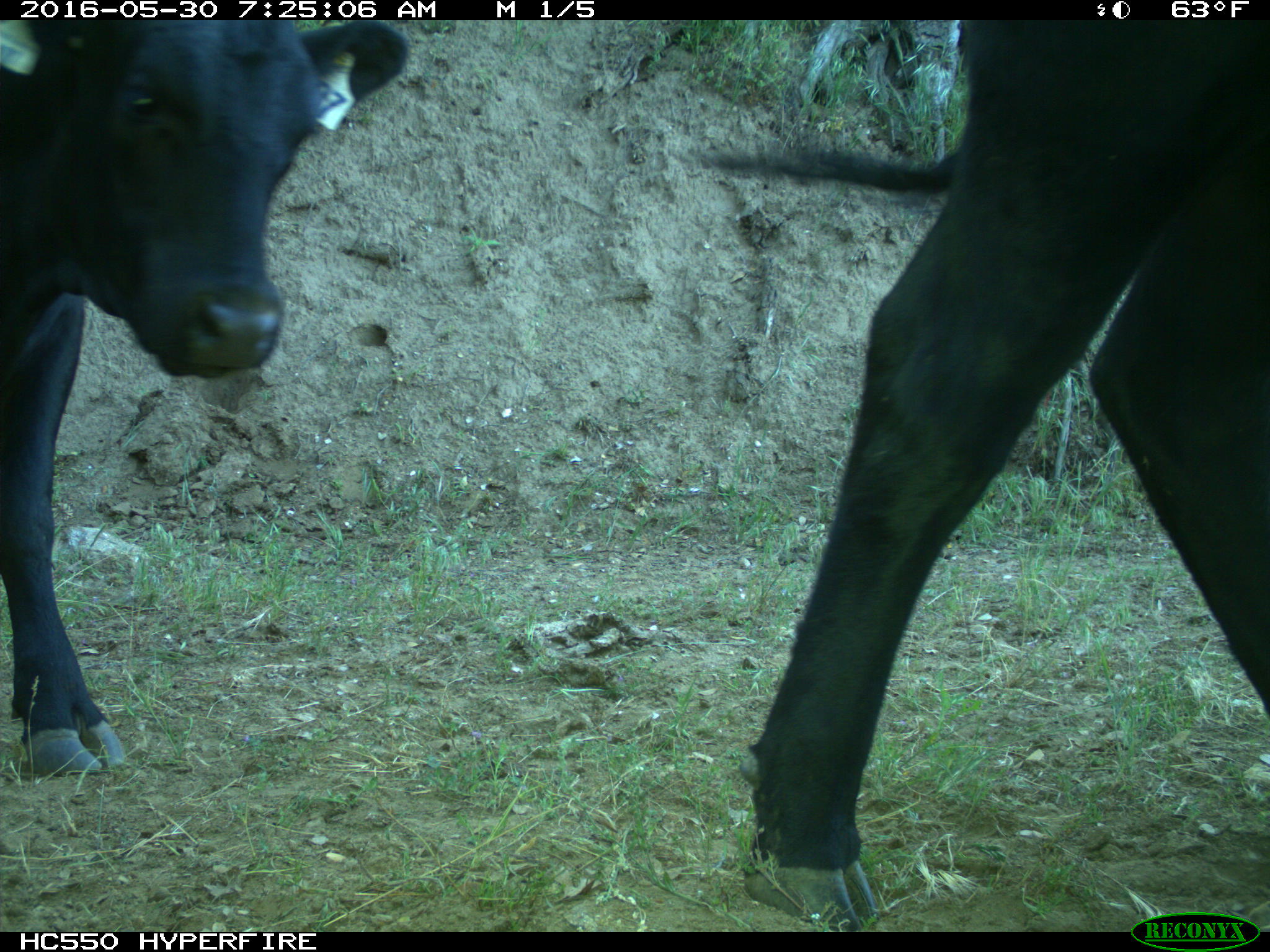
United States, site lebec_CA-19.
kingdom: Animalia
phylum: Chordata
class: Mammalia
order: Artiodactyla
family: Bovidae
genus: Bos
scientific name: Bos taurus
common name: domestic cow